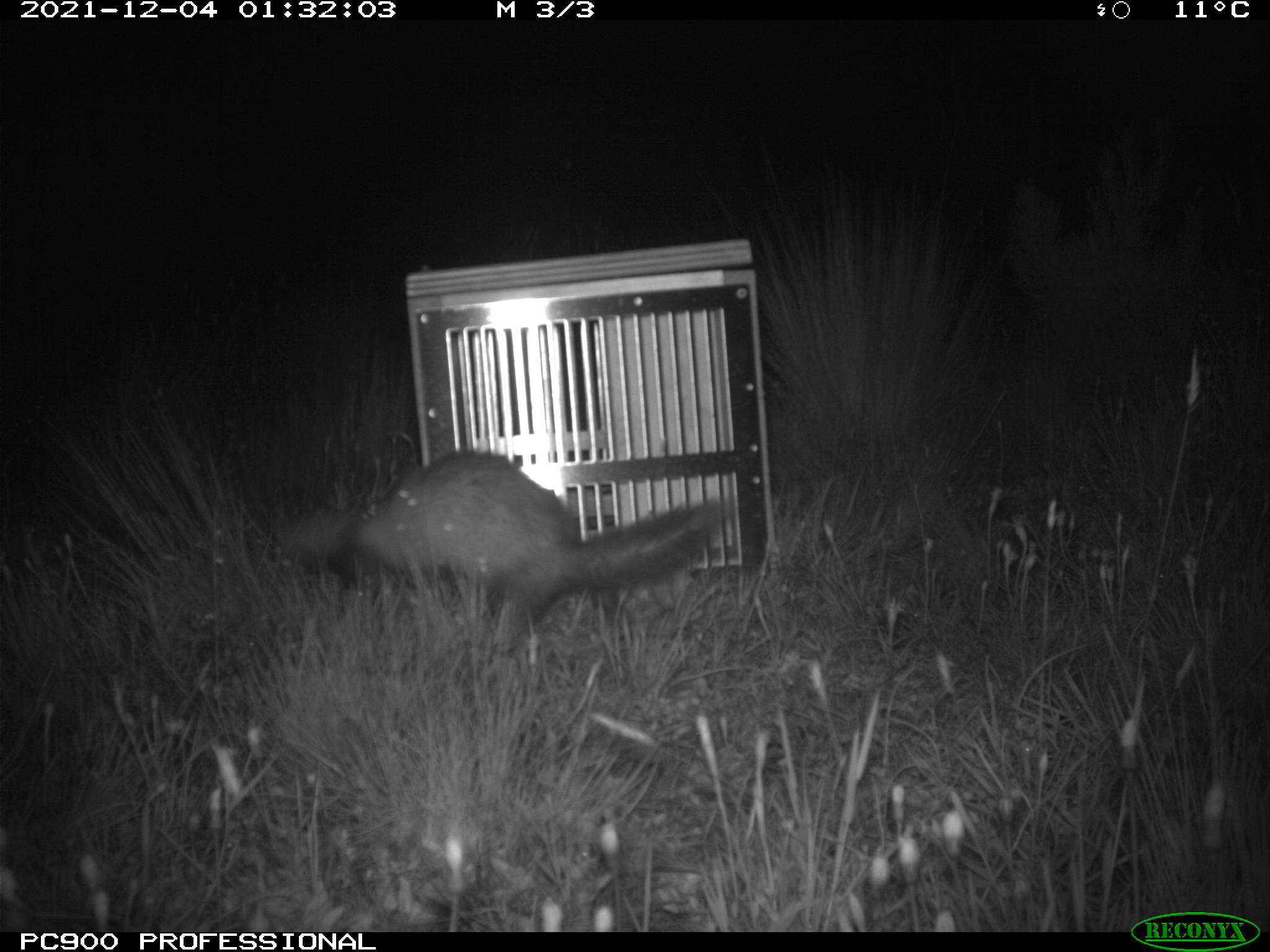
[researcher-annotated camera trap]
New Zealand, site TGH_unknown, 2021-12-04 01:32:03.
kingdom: Animalia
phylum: Chordata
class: Mammalia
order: Carnivora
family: Mustelidae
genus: Mustela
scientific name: Mustela furo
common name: ferret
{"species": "ferret (Mustela furo)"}